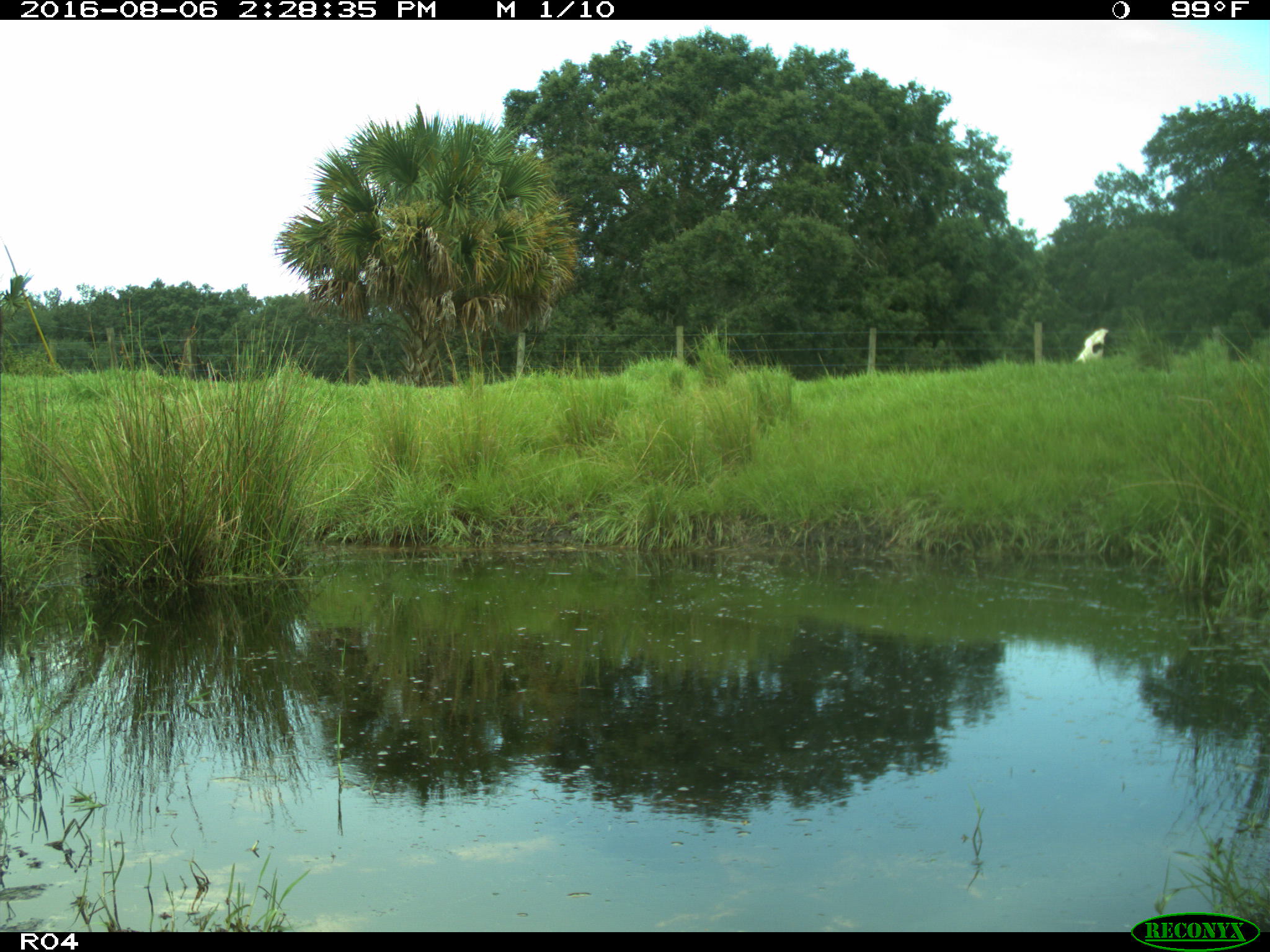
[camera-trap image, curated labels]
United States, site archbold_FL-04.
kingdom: Animalia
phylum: Chordata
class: Mammalia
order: Artiodactyla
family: Bovidae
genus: Bos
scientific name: Bos taurus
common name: domestic cow